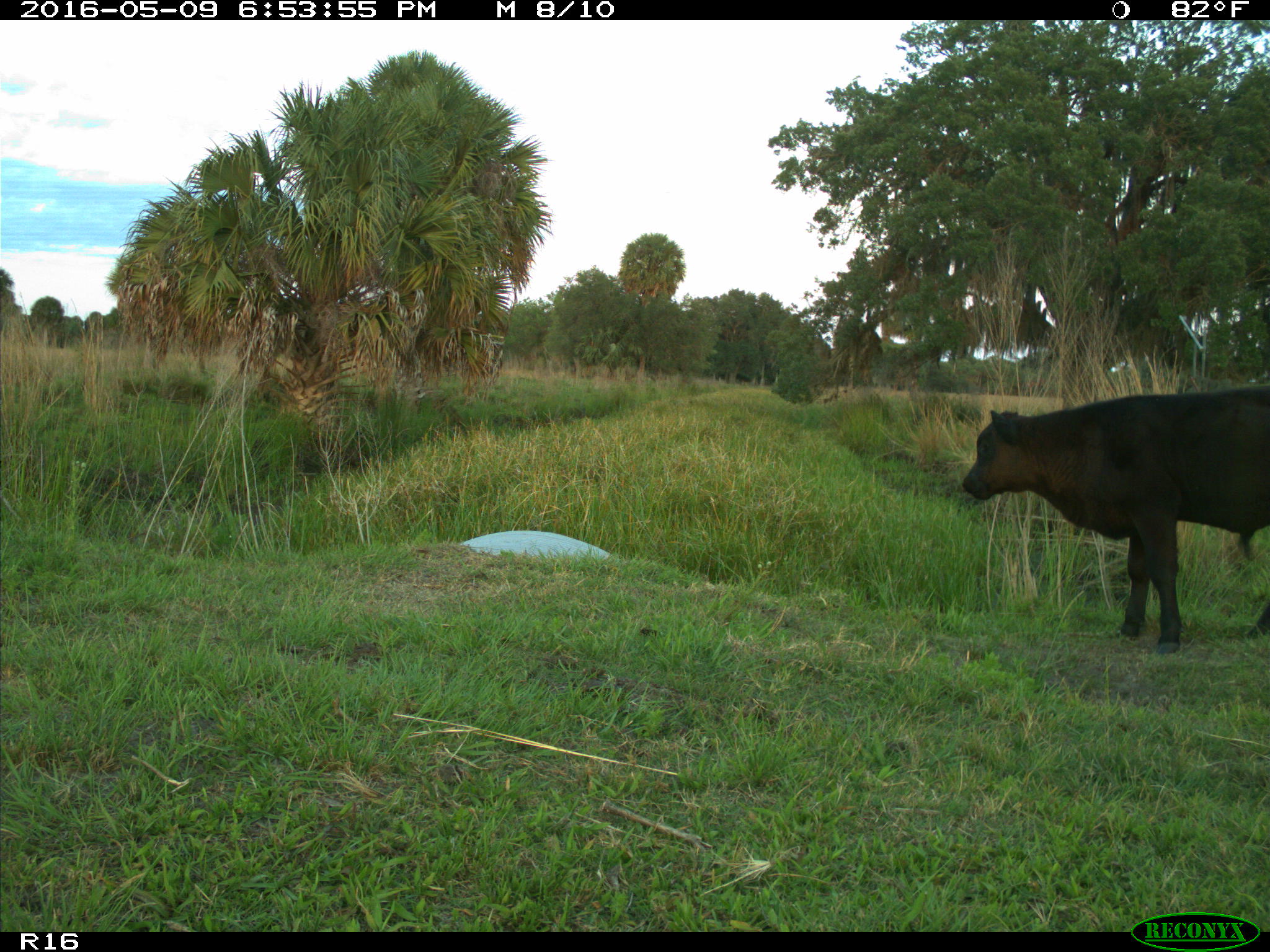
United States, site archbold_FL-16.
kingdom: Animalia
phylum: Chordata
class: Mammalia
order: Artiodactyla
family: Bovidae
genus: Bos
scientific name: Bos taurus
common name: domestic cow